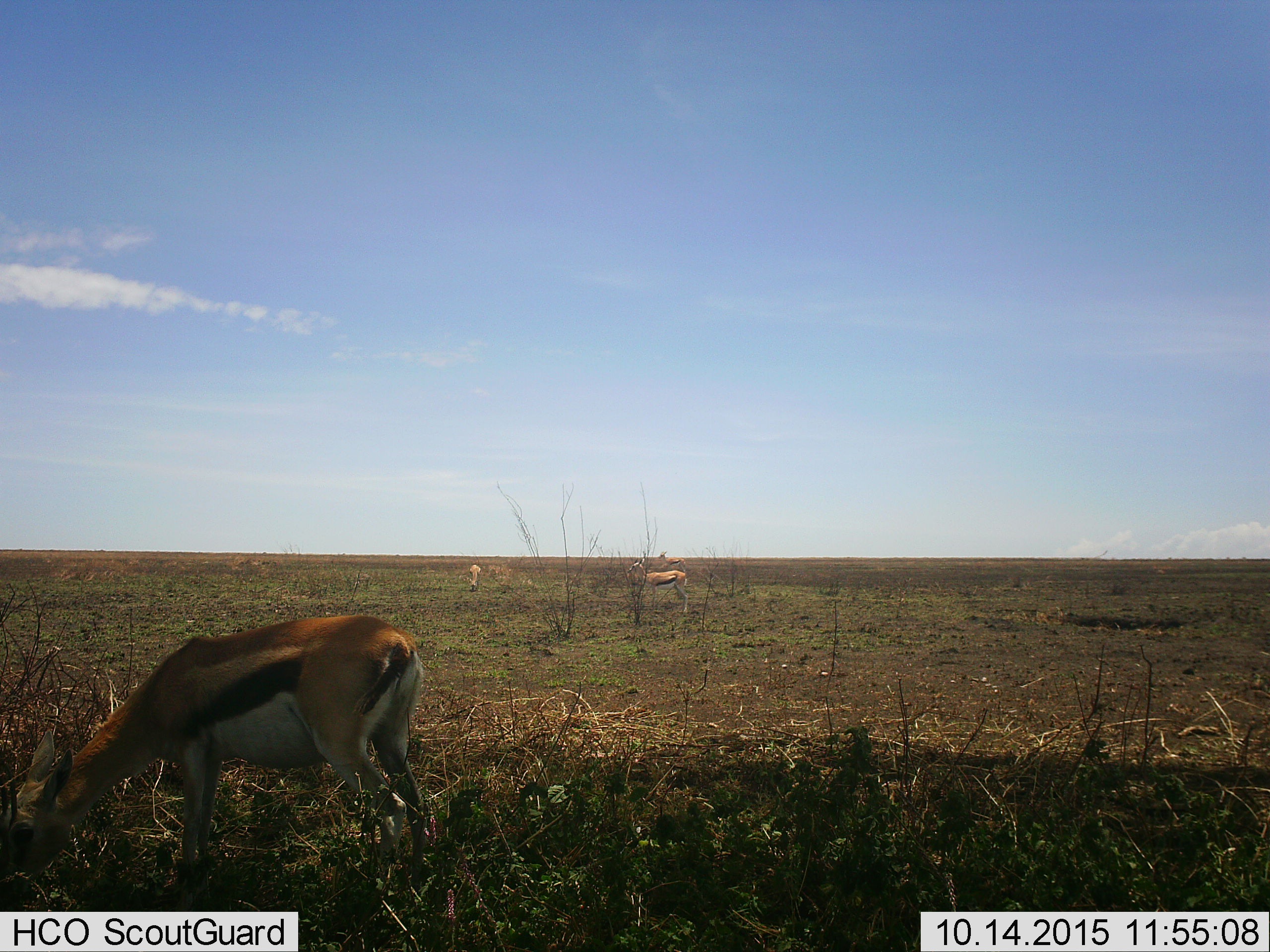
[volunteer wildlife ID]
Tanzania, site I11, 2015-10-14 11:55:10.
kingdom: Animalia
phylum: Chordata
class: Mammalia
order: Artiodactyla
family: Bovidae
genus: Eudorcas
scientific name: Eudorcas thomsonii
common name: thomson's gazelle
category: gazellethomsons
Gazellethomsons (thomson's gazelle) (Eudorcas thomsonii), count 4. Behavior (volunteer vote fractions): standing 100%, resting 0%, moving 0%, interacting 0%. Young present (vote fraction): 0%. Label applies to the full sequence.